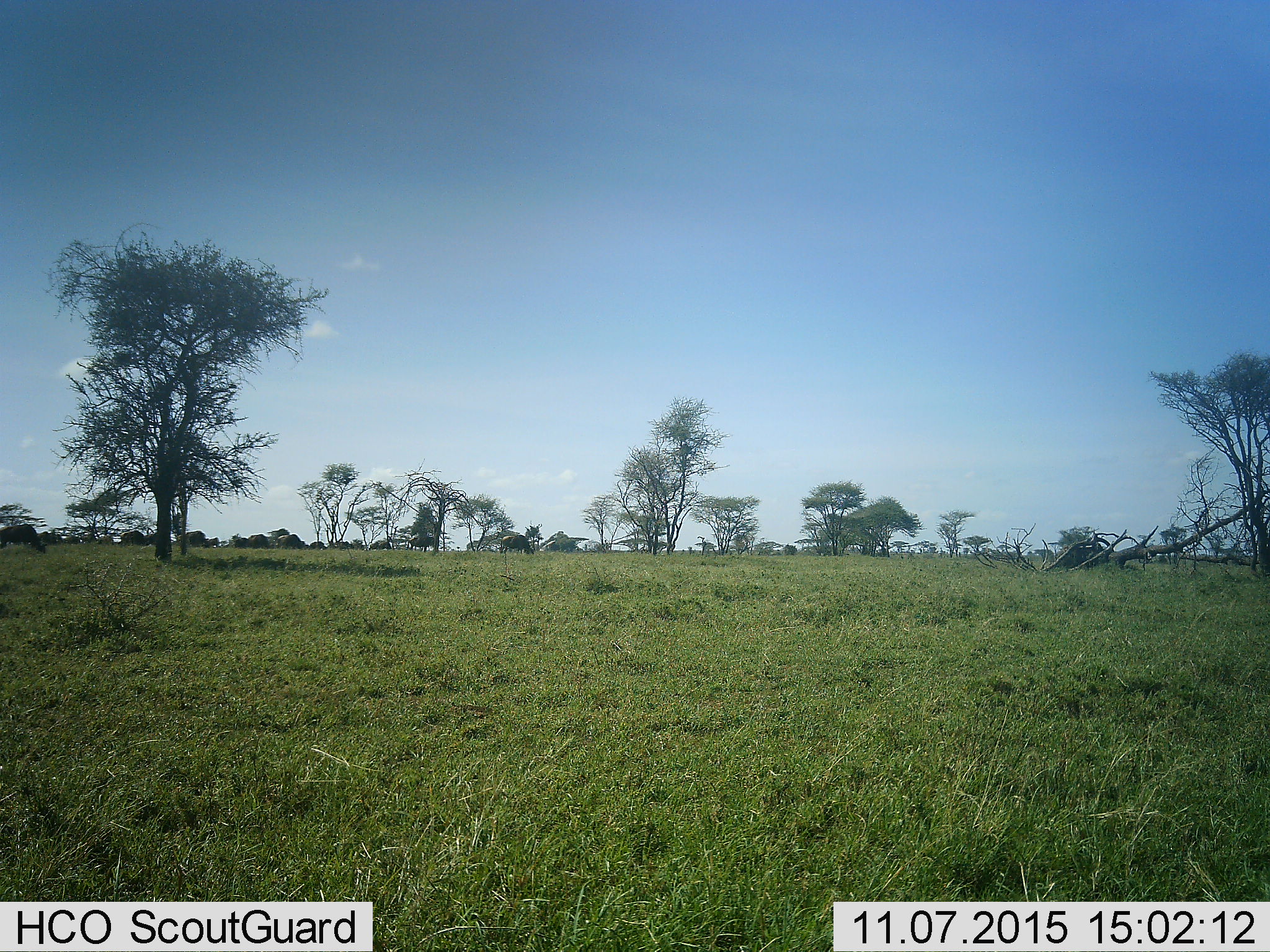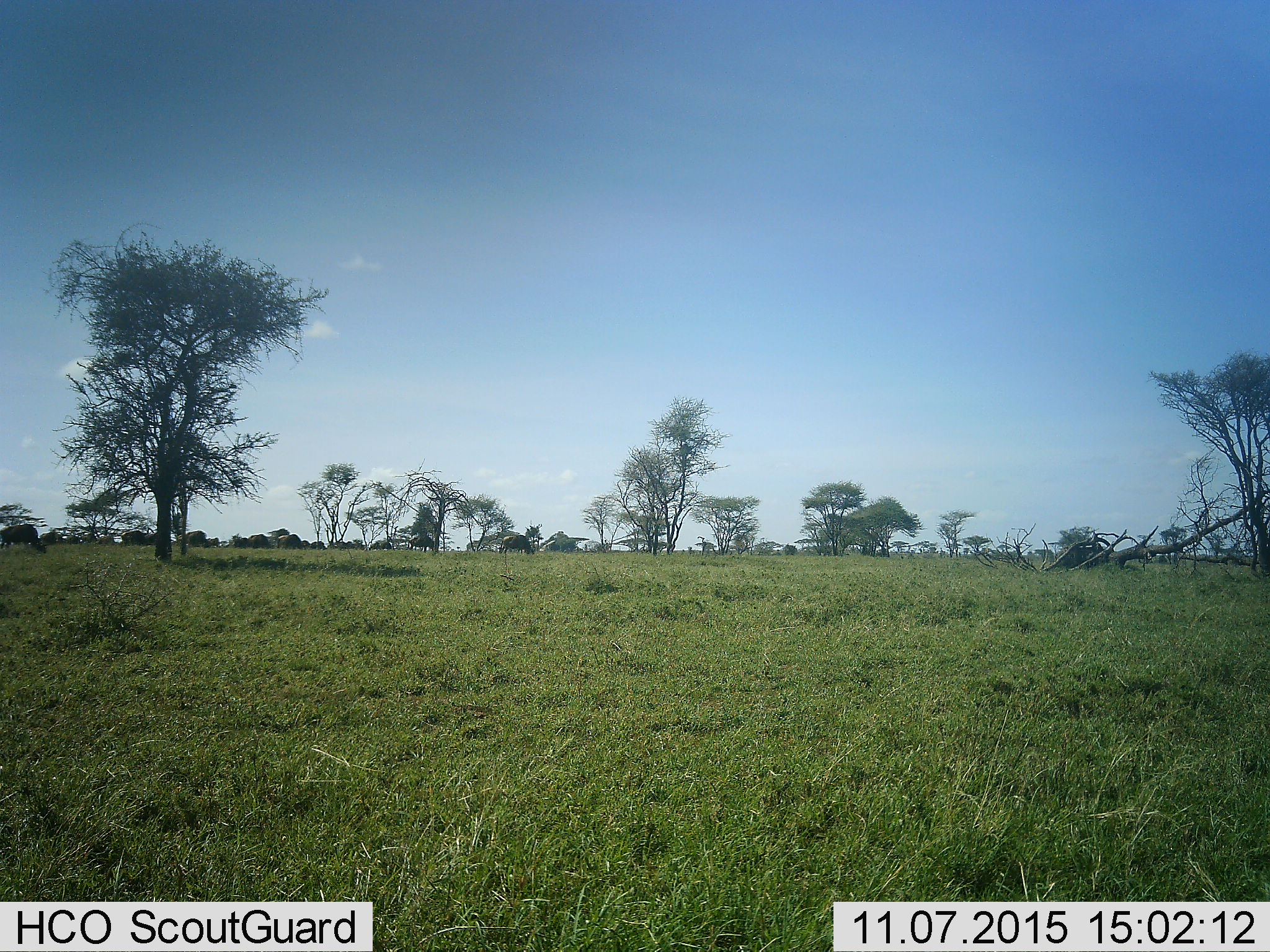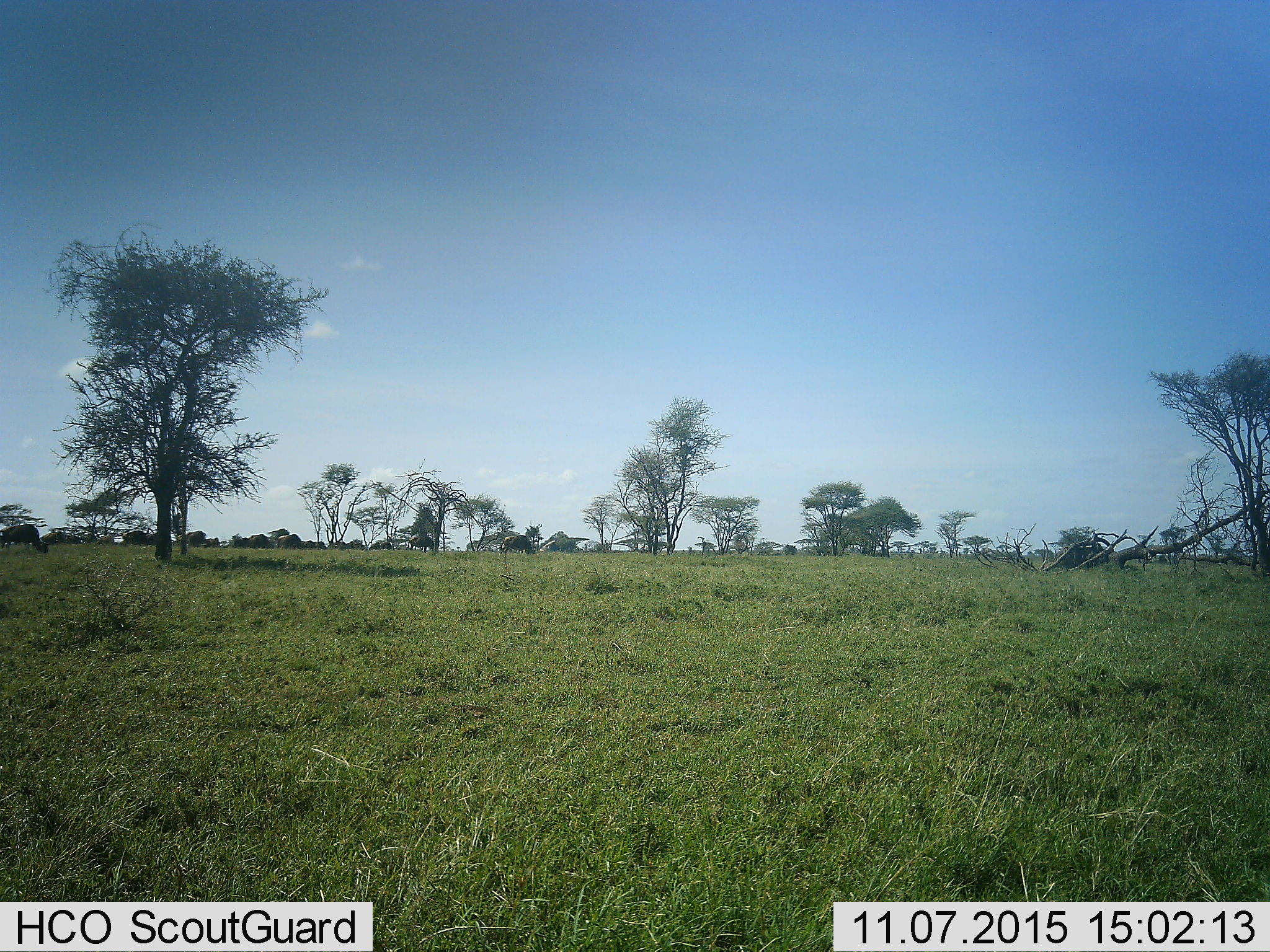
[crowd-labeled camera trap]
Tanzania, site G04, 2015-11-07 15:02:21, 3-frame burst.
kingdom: Animalia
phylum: Chordata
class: Mammalia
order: Artiodactyla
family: Bovidae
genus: Connochaetes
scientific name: Connochaetes taurinus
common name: blue wildebeest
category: wildebeest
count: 11-50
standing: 40%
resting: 0%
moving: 40%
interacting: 0%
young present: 10%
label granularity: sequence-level